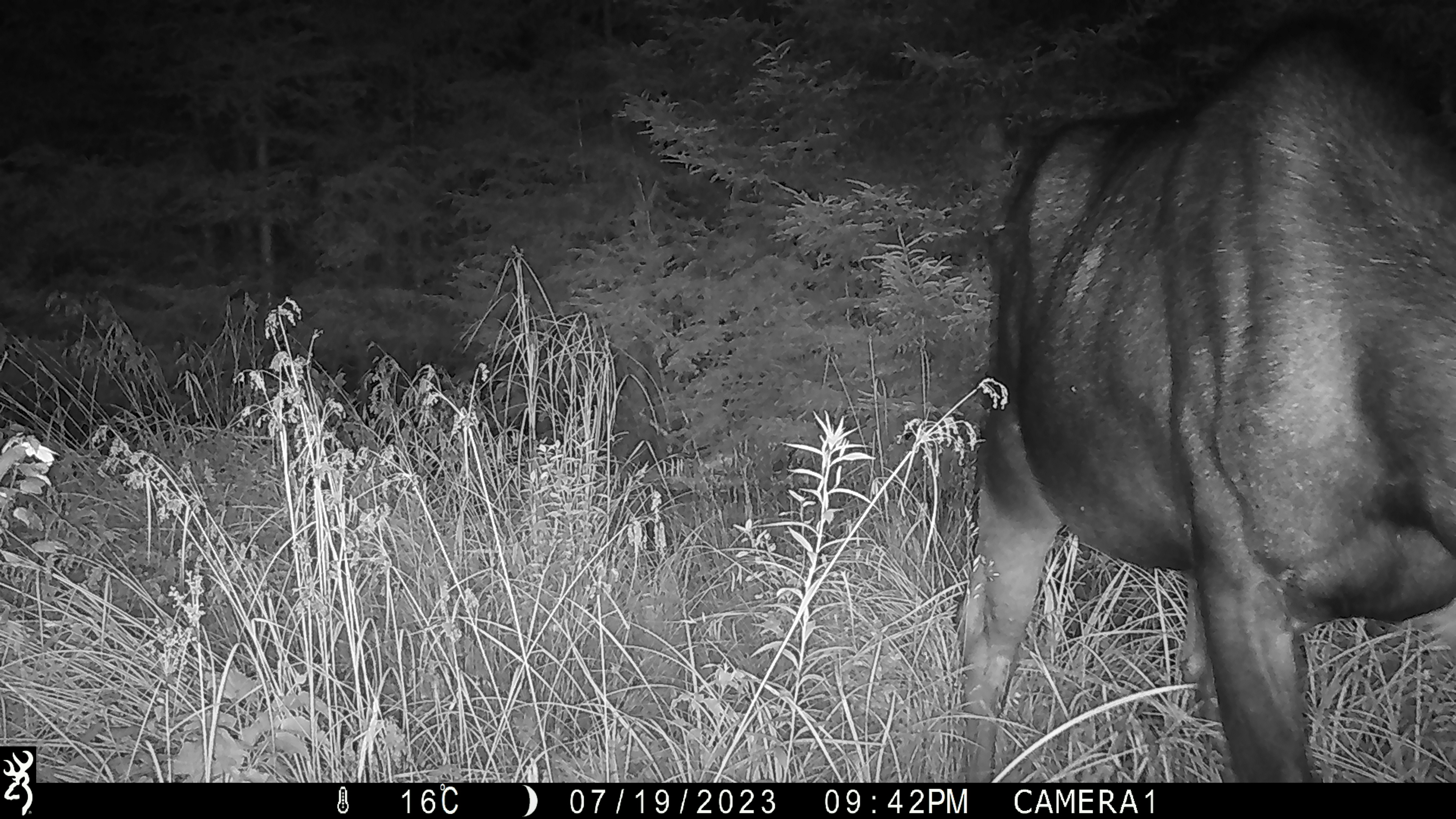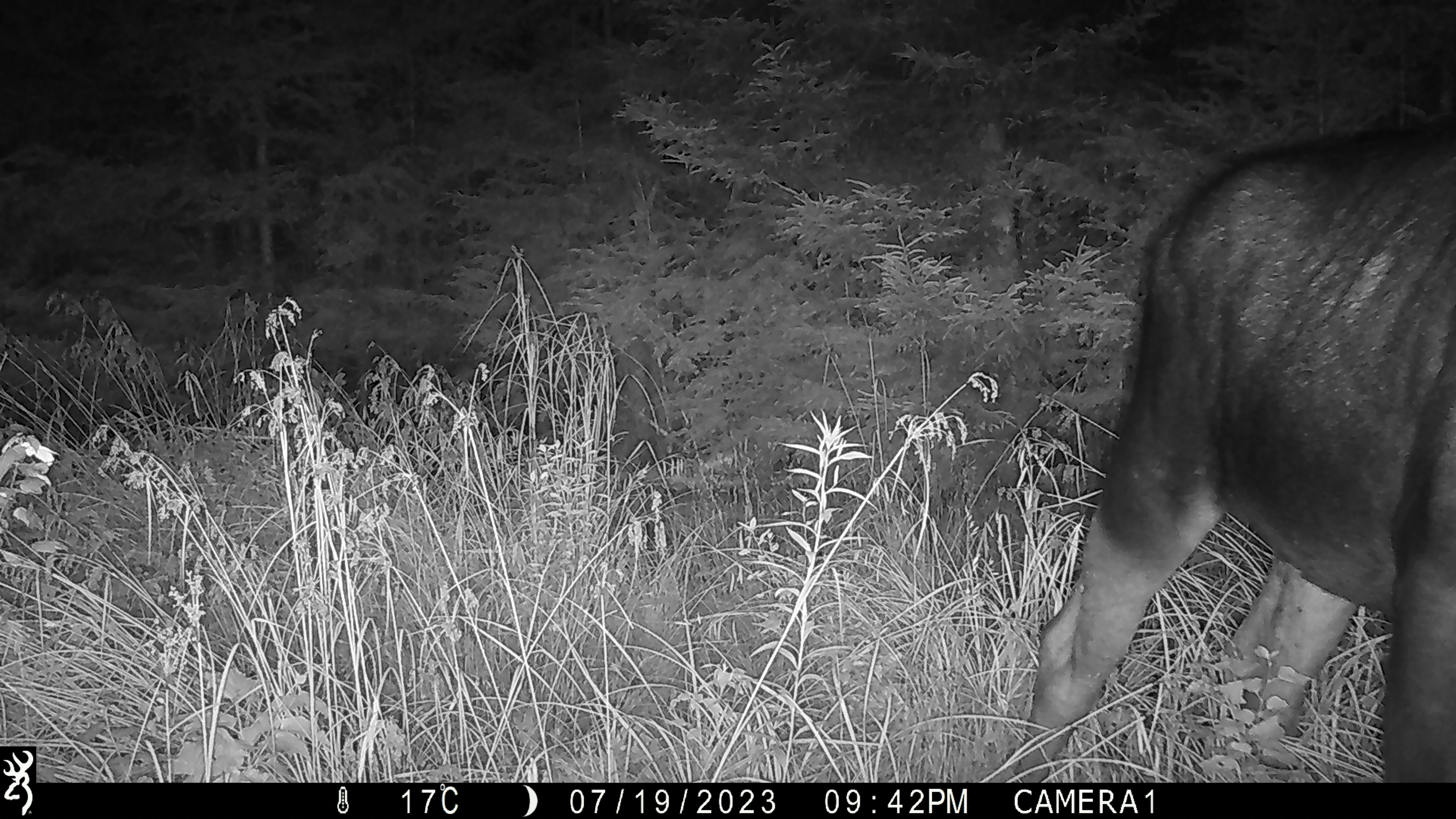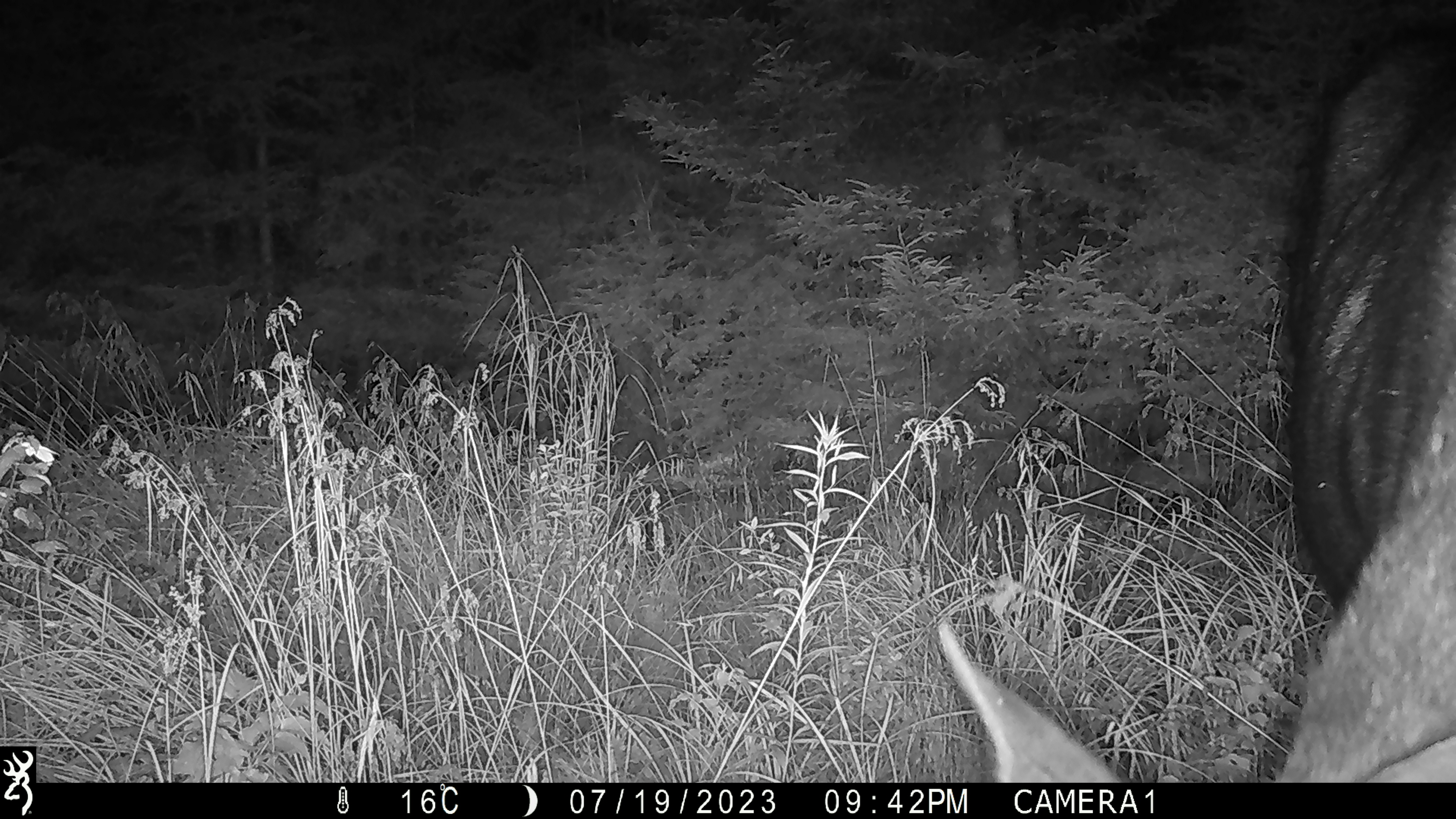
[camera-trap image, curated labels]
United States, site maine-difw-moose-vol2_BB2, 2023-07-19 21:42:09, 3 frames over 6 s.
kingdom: Animalia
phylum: Chordata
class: Mammalia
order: Artiodactyla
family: Cervidae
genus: Alces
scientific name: Alces alces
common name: moose